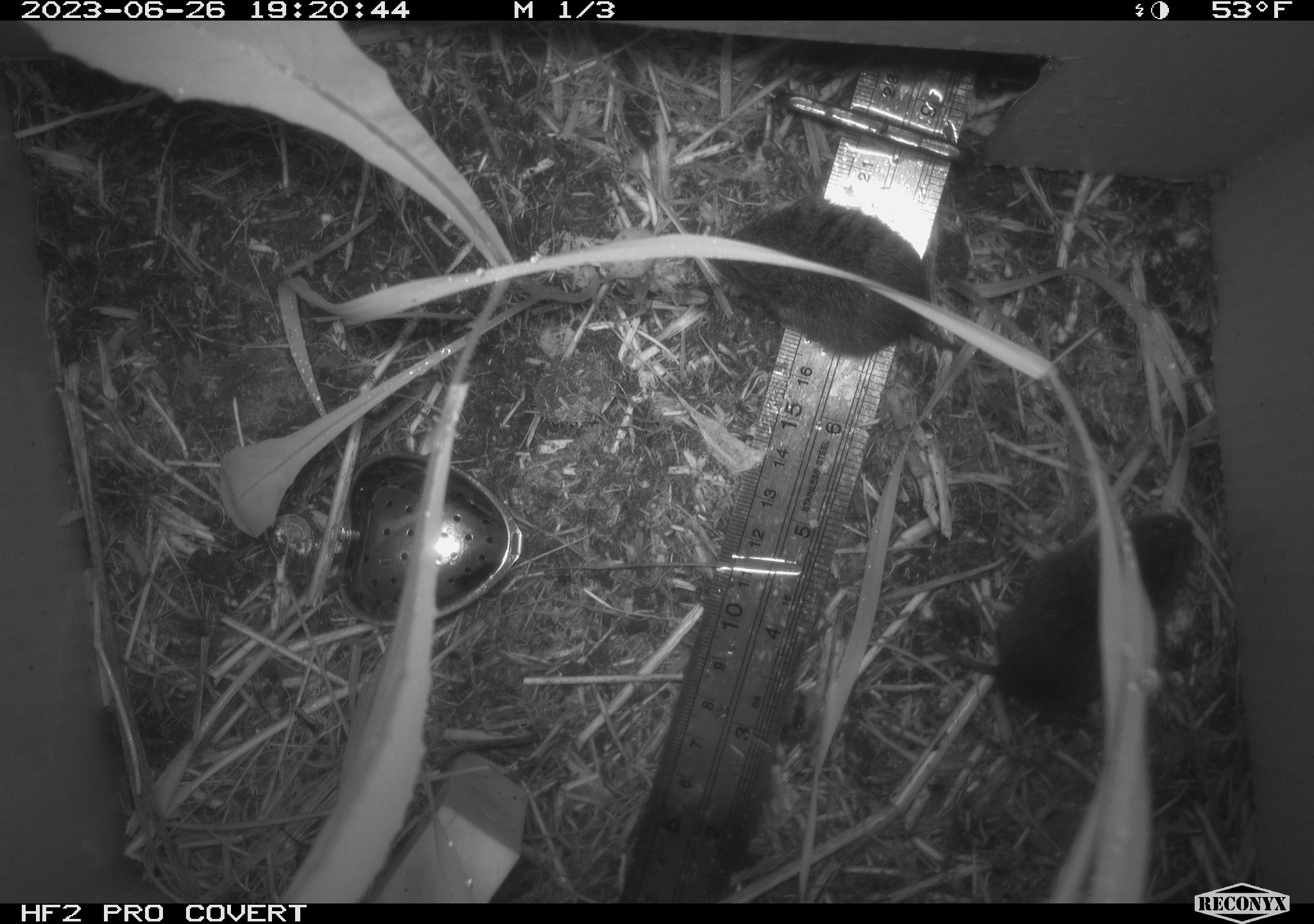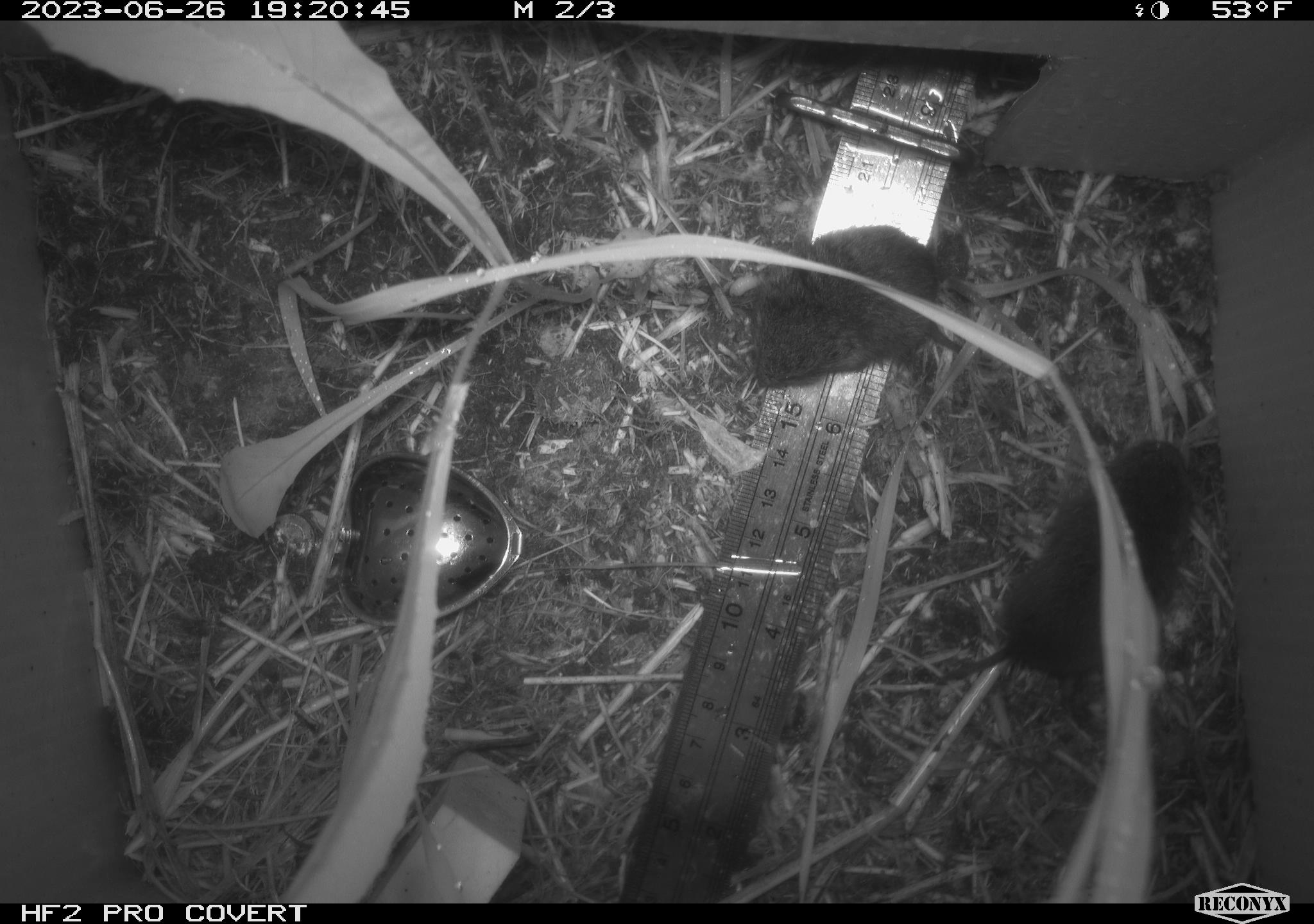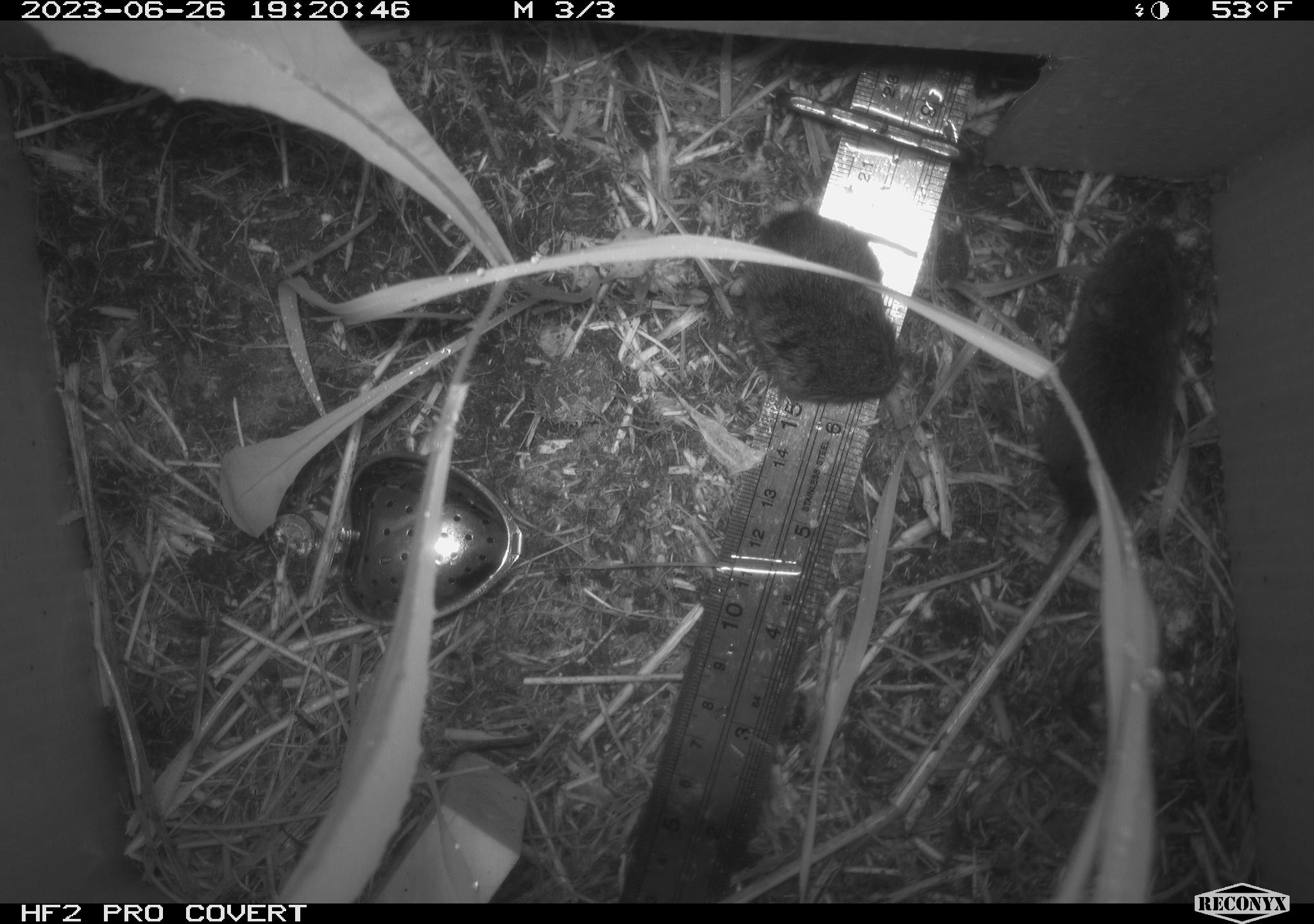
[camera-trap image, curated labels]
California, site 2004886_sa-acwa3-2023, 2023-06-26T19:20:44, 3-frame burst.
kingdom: Animalia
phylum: Chordata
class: Mammalia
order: Rodentia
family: Cricetidae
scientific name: Arvicolinae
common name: voles, lemmings, and muskrats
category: arvicolinae subfamily